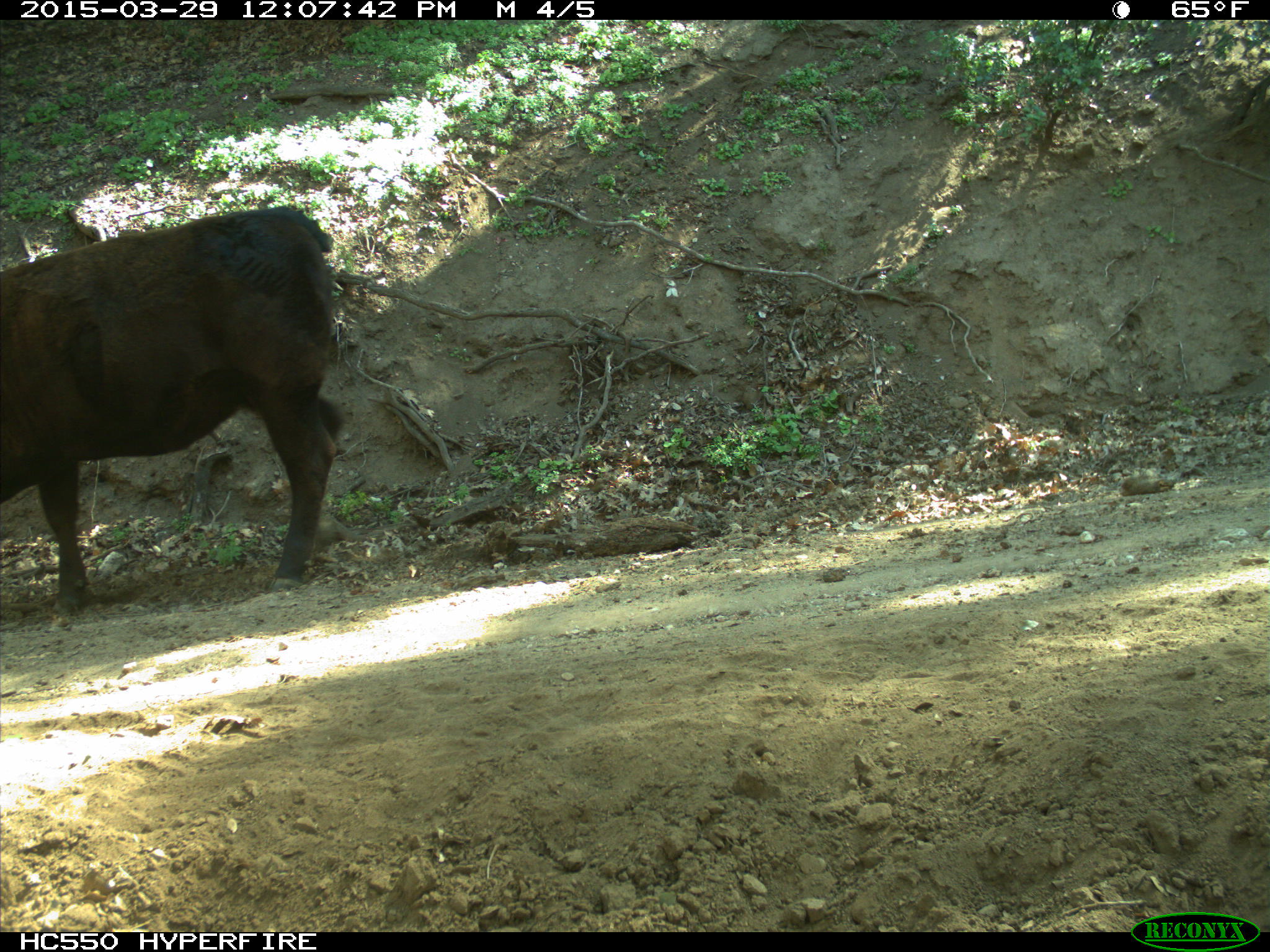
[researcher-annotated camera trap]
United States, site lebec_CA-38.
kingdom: Animalia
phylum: Chordata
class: Mammalia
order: Artiodactyla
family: Bovidae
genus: Bos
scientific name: Bos taurus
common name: domestic cow